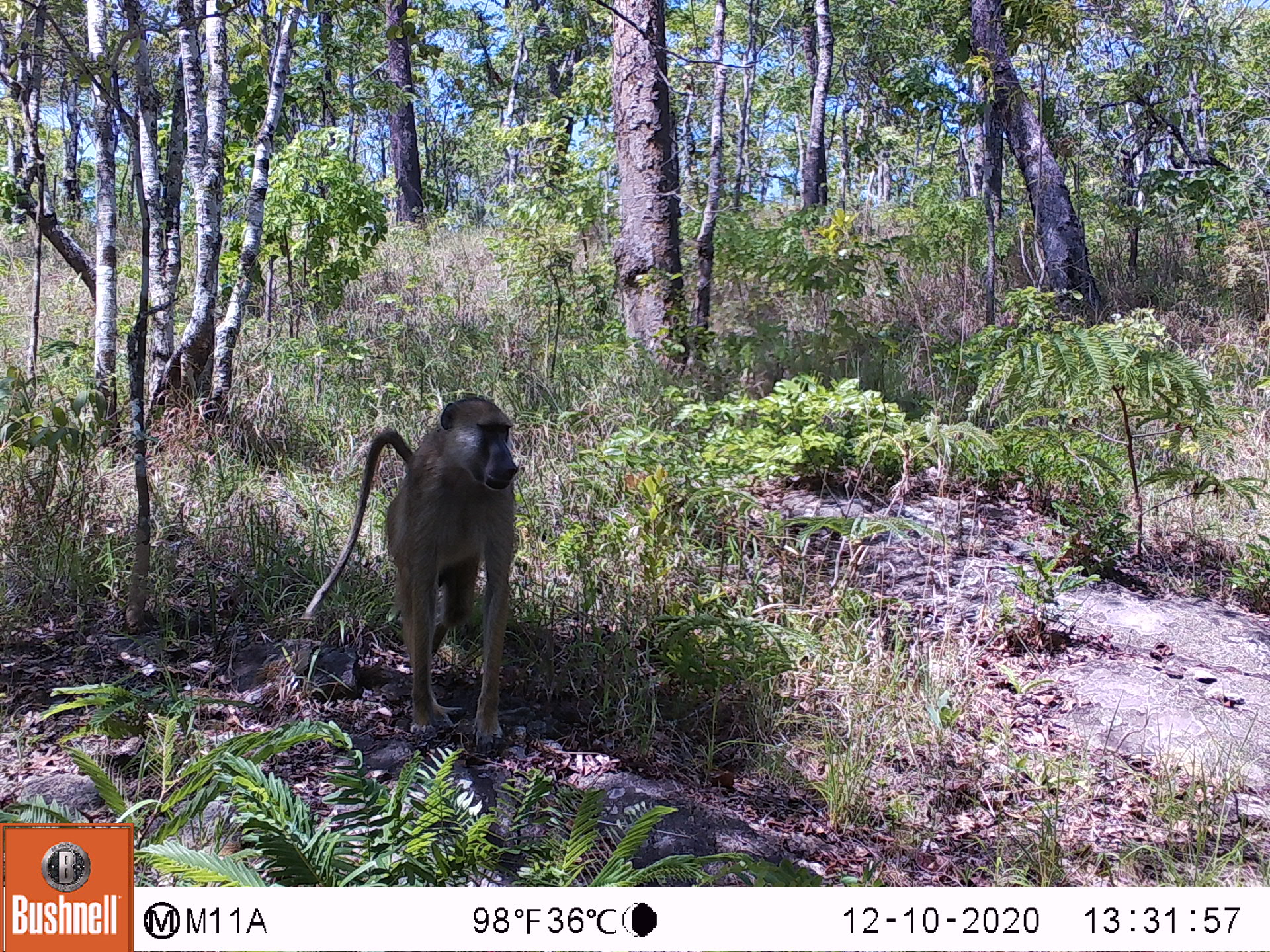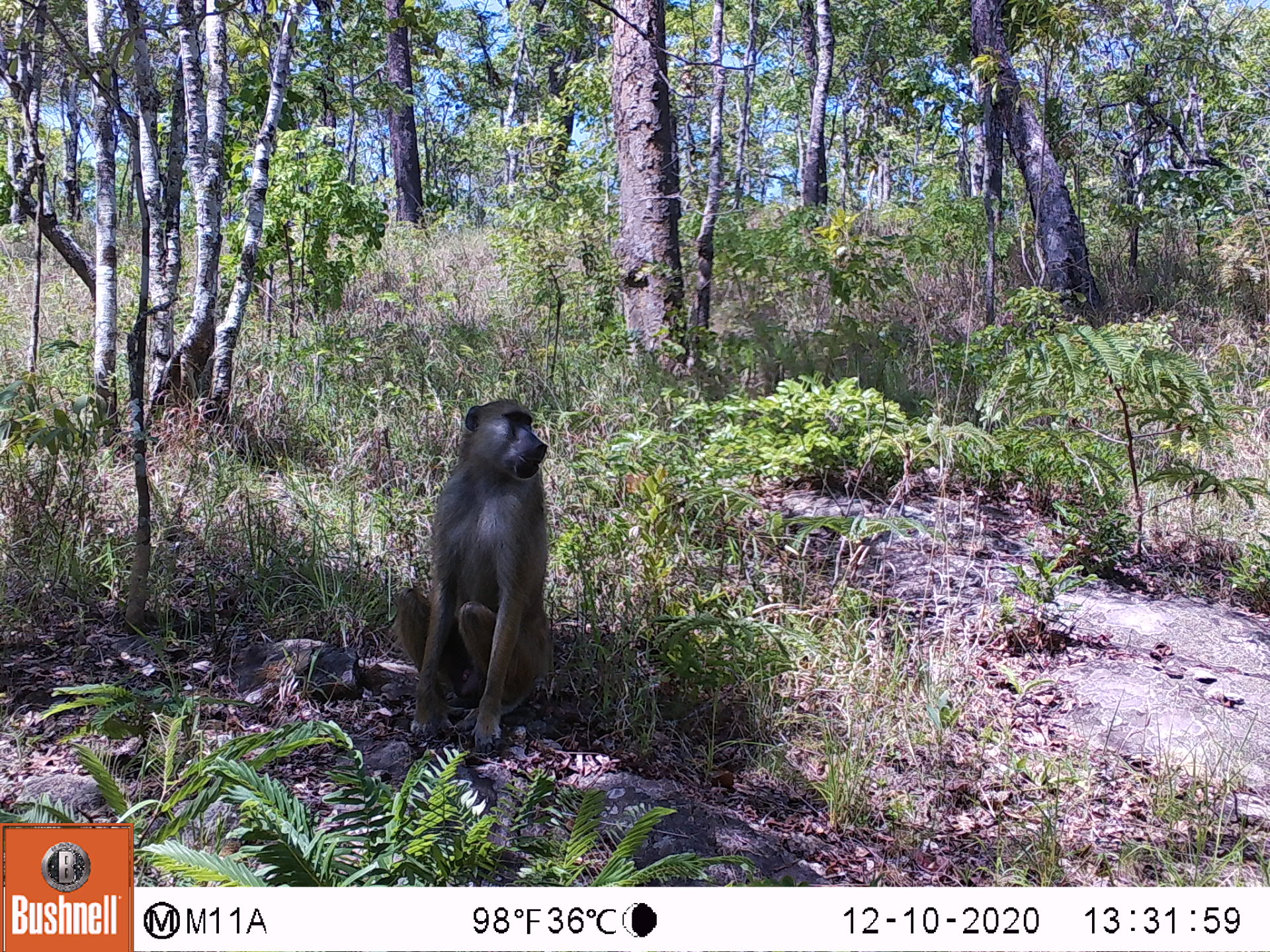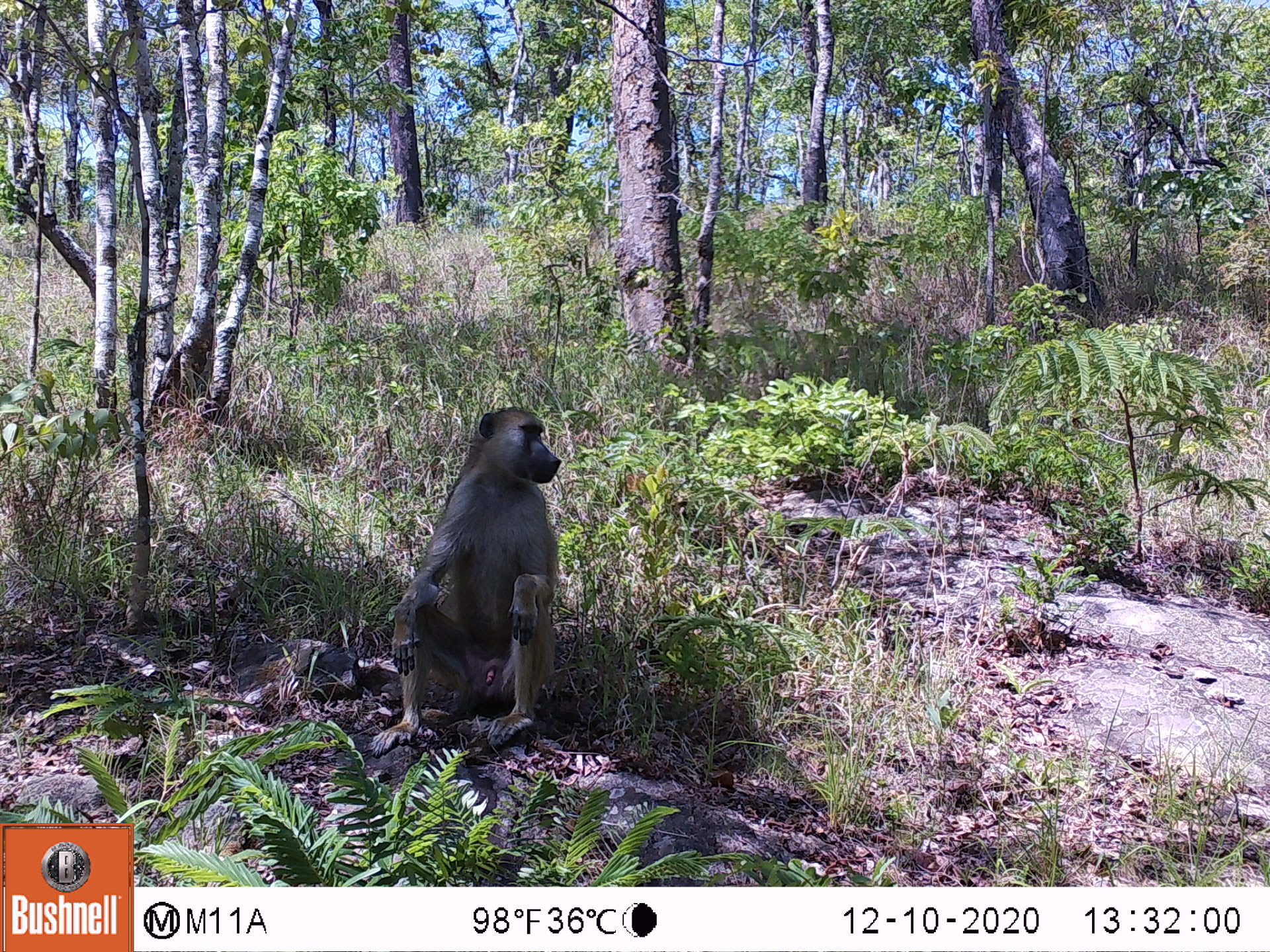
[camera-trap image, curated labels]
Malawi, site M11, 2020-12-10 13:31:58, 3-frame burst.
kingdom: Animalia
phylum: Chordata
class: Mammalia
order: Primates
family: Cercopithecidae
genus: Papio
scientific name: Papio cynocephalus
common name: yellow baboon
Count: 1.